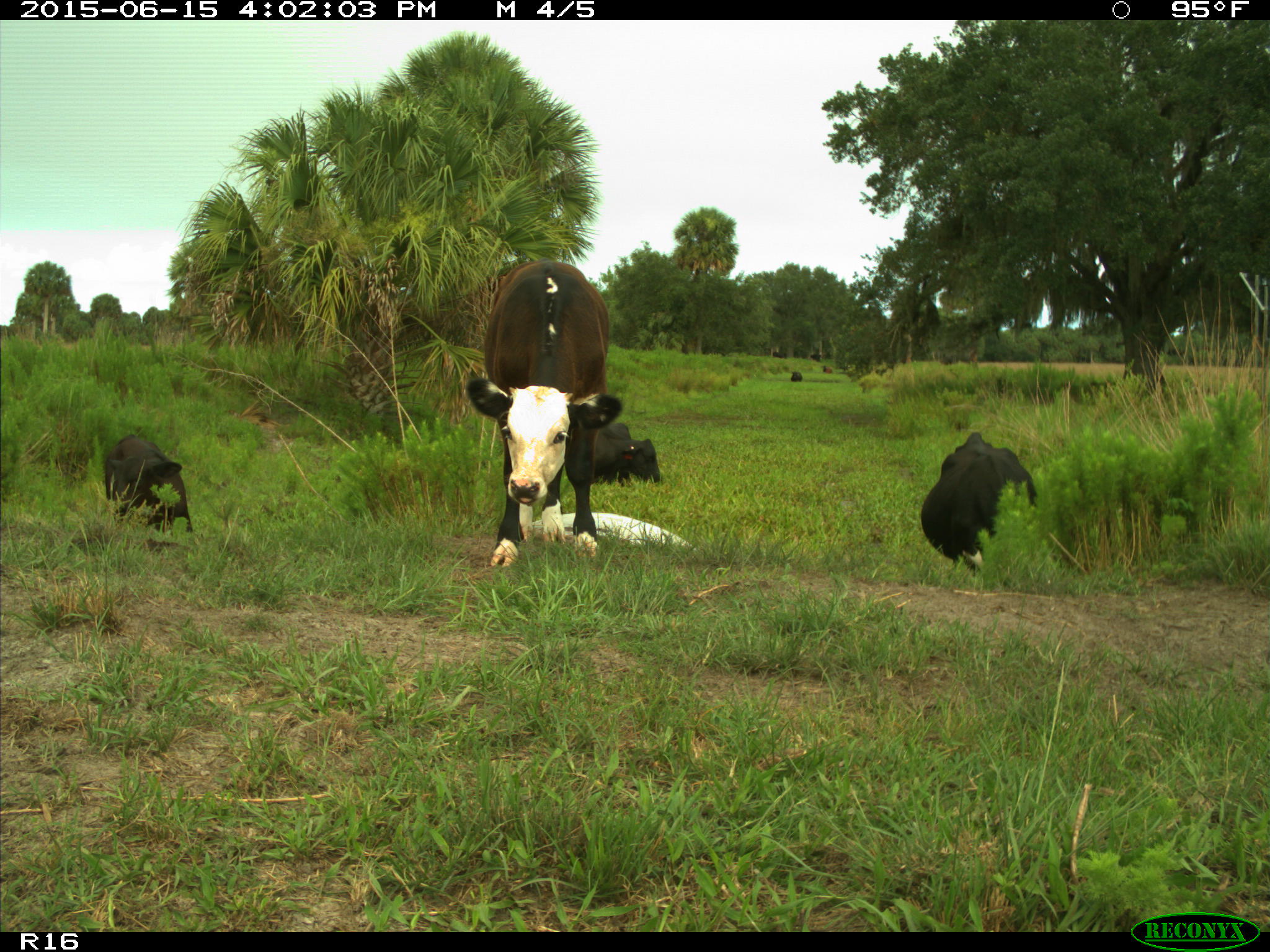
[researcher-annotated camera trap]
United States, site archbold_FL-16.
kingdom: Animalia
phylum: Chordata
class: Mammalia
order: Artiodactyla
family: Bovidae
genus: Bos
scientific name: Bos taurus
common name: domestic cow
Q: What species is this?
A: Bos taurus (domestic cow).